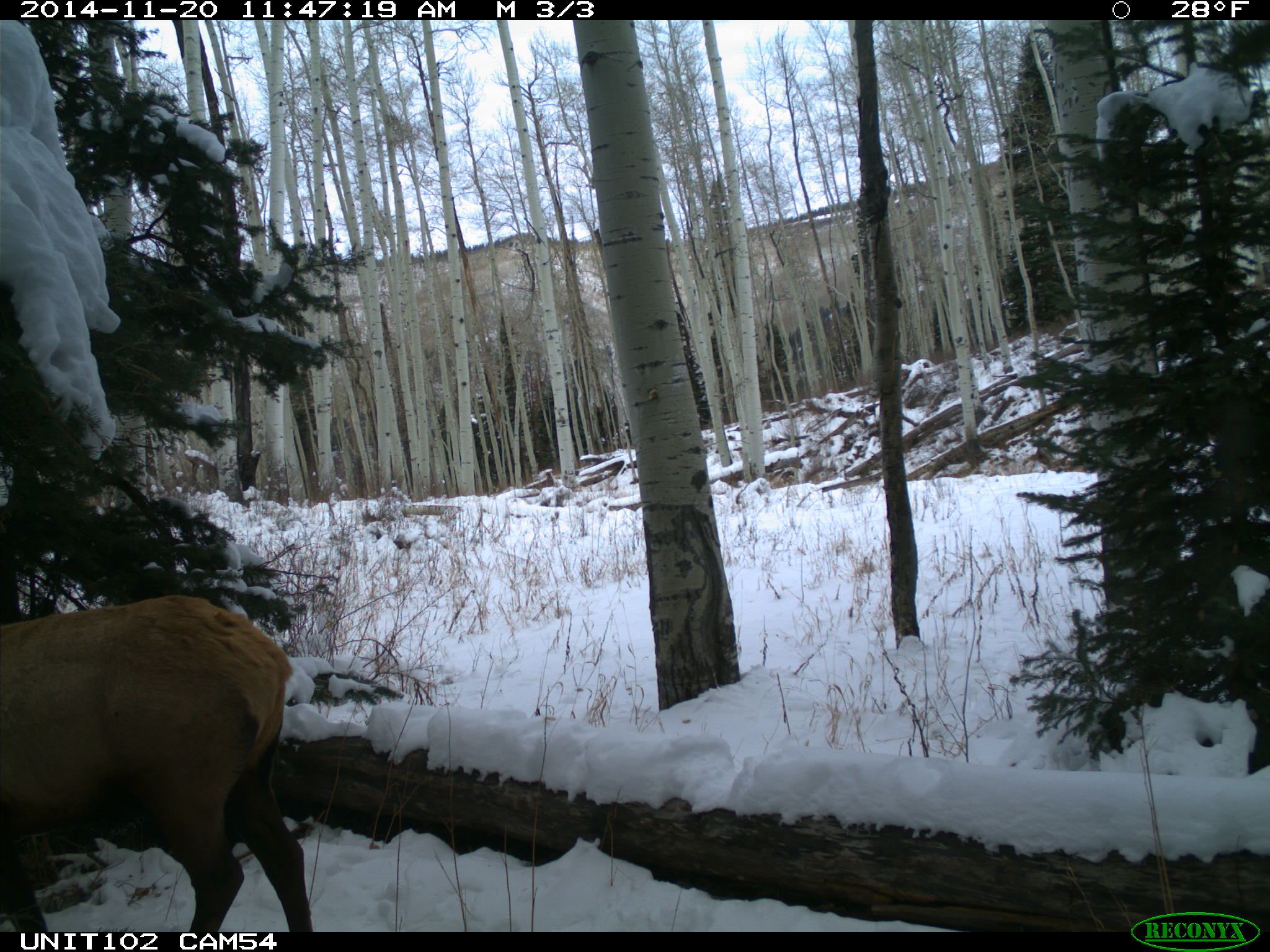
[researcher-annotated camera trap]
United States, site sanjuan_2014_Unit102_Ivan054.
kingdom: Animalia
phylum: Chordata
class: Mammalia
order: Artiodactyla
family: Cervidae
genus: Cervus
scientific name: Cervus elaphus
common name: red deer